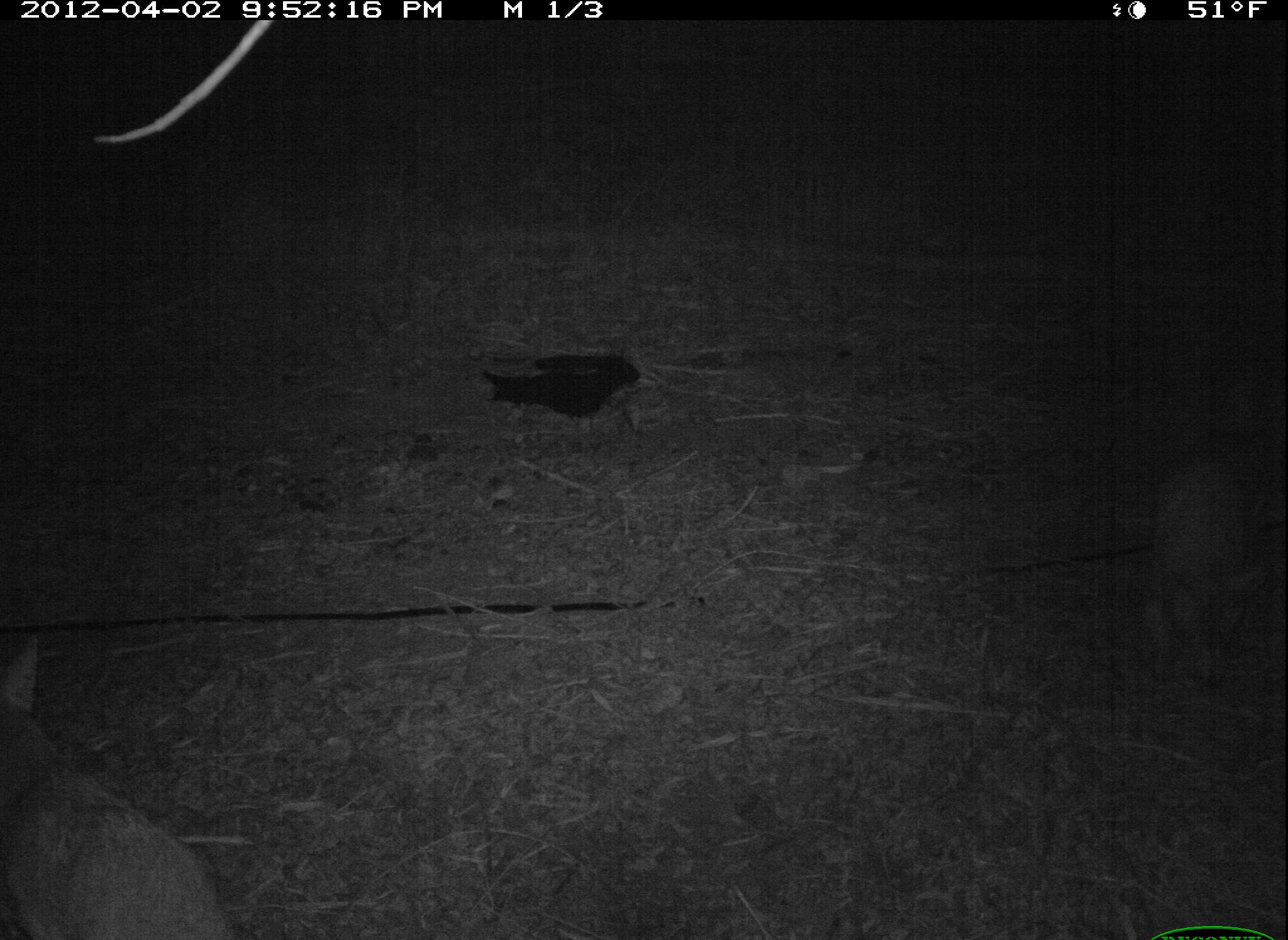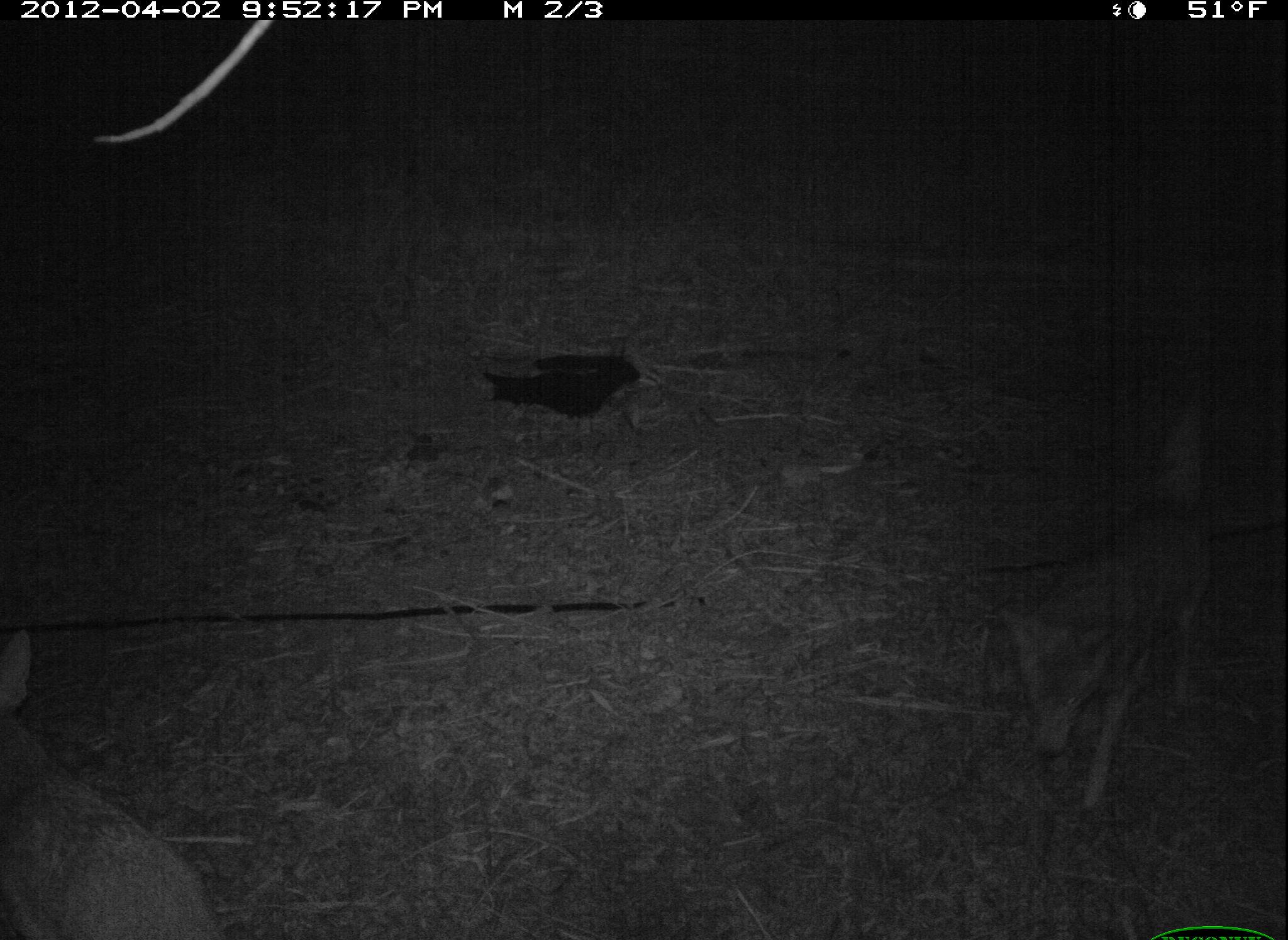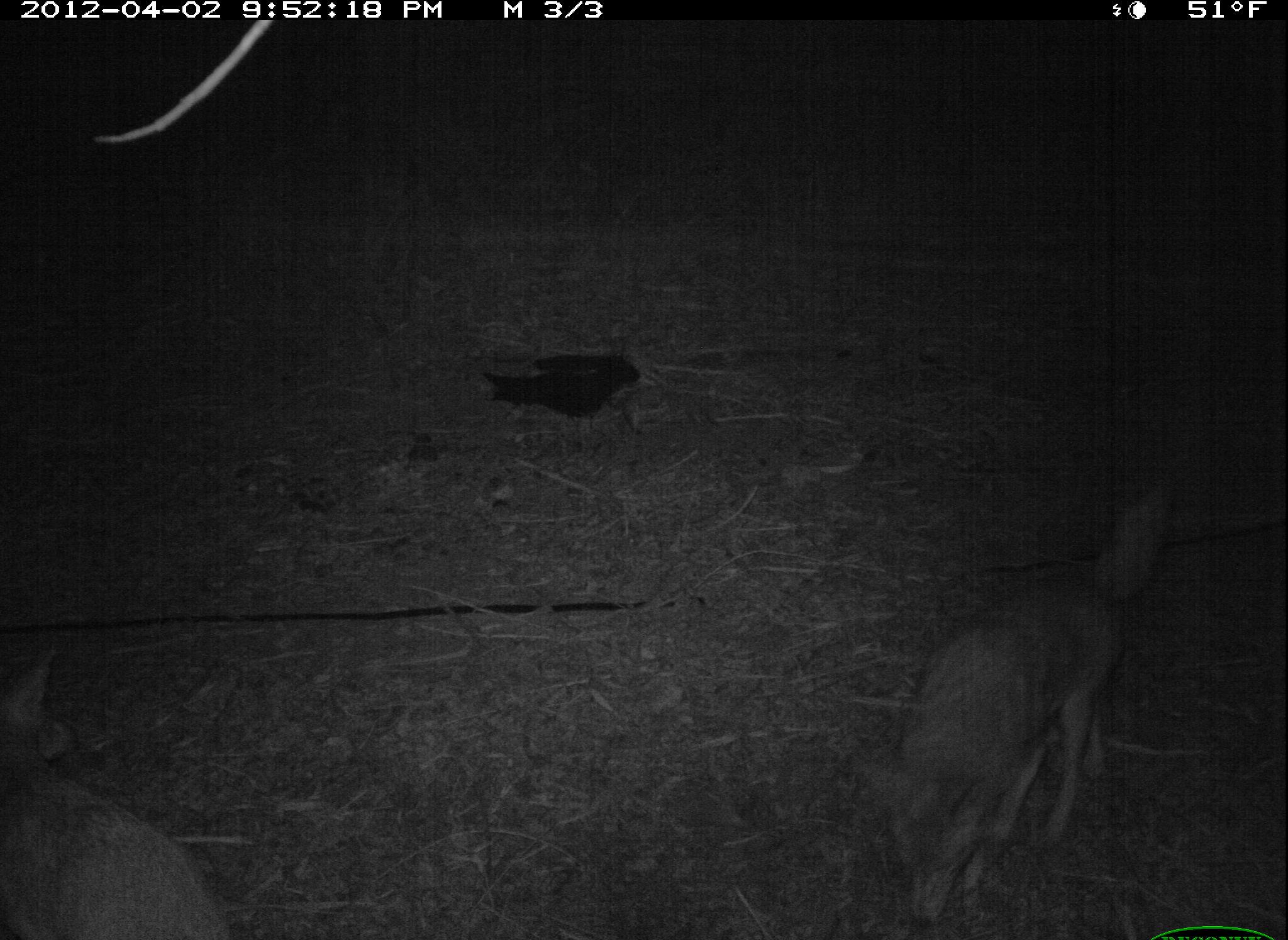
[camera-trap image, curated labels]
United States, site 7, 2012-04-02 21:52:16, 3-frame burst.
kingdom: Animalia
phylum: Chordata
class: Mammalia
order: Carnivora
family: Canidae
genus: Canis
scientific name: Canis latrans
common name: coyote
Coyote (Canis latrans).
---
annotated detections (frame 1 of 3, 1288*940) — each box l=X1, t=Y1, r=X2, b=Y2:
coyote: l=2, t=620, r=248, b=940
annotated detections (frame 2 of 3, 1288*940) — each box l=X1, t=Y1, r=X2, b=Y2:
coyote: l=992, t=371, r=1226, b=818; l=0, t=629, r=250, b=940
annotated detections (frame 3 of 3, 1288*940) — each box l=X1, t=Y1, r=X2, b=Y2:
coyote: l=874, t=474, r=1169, b=928; l=0, t=639, r=247, b=940